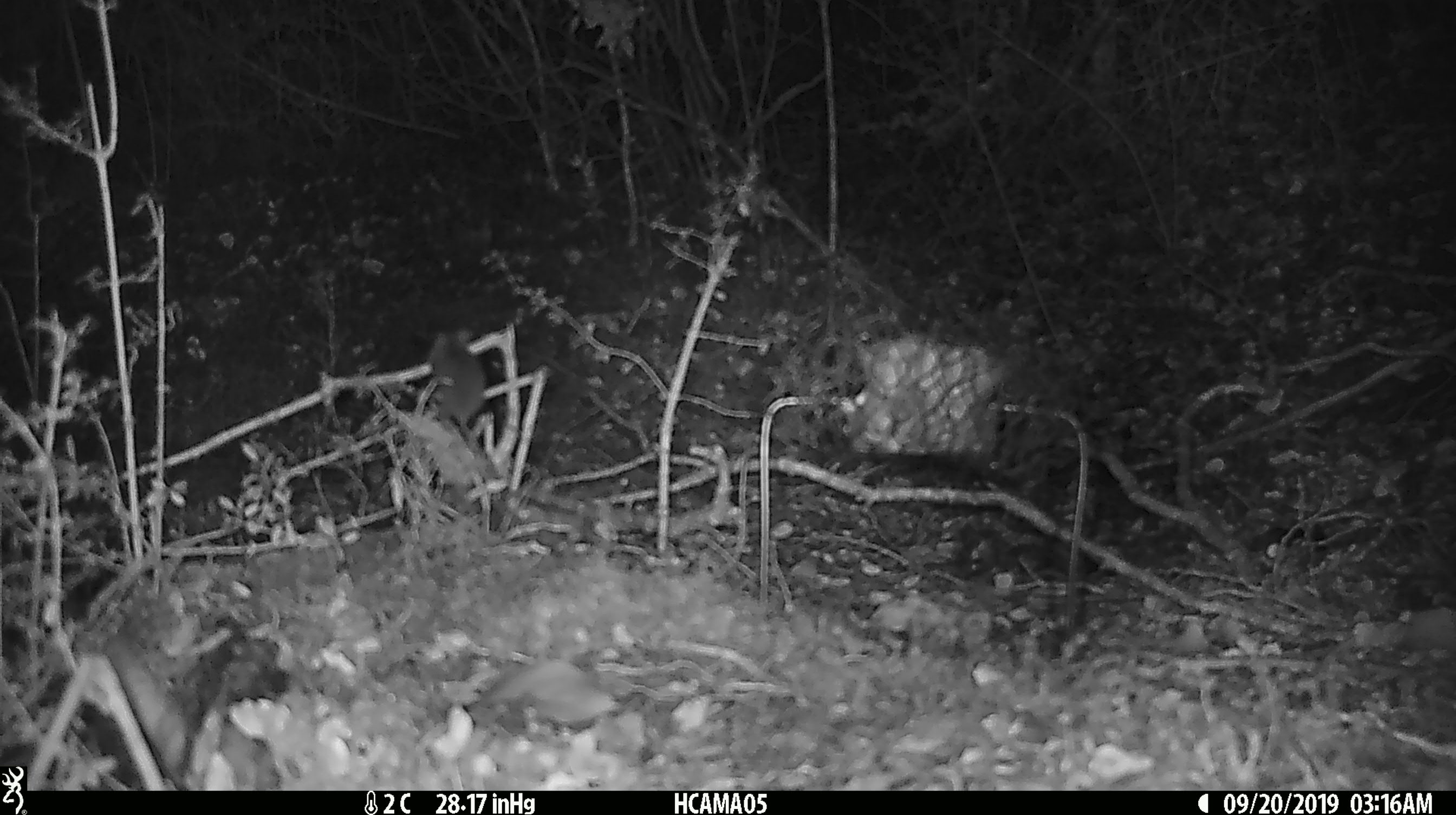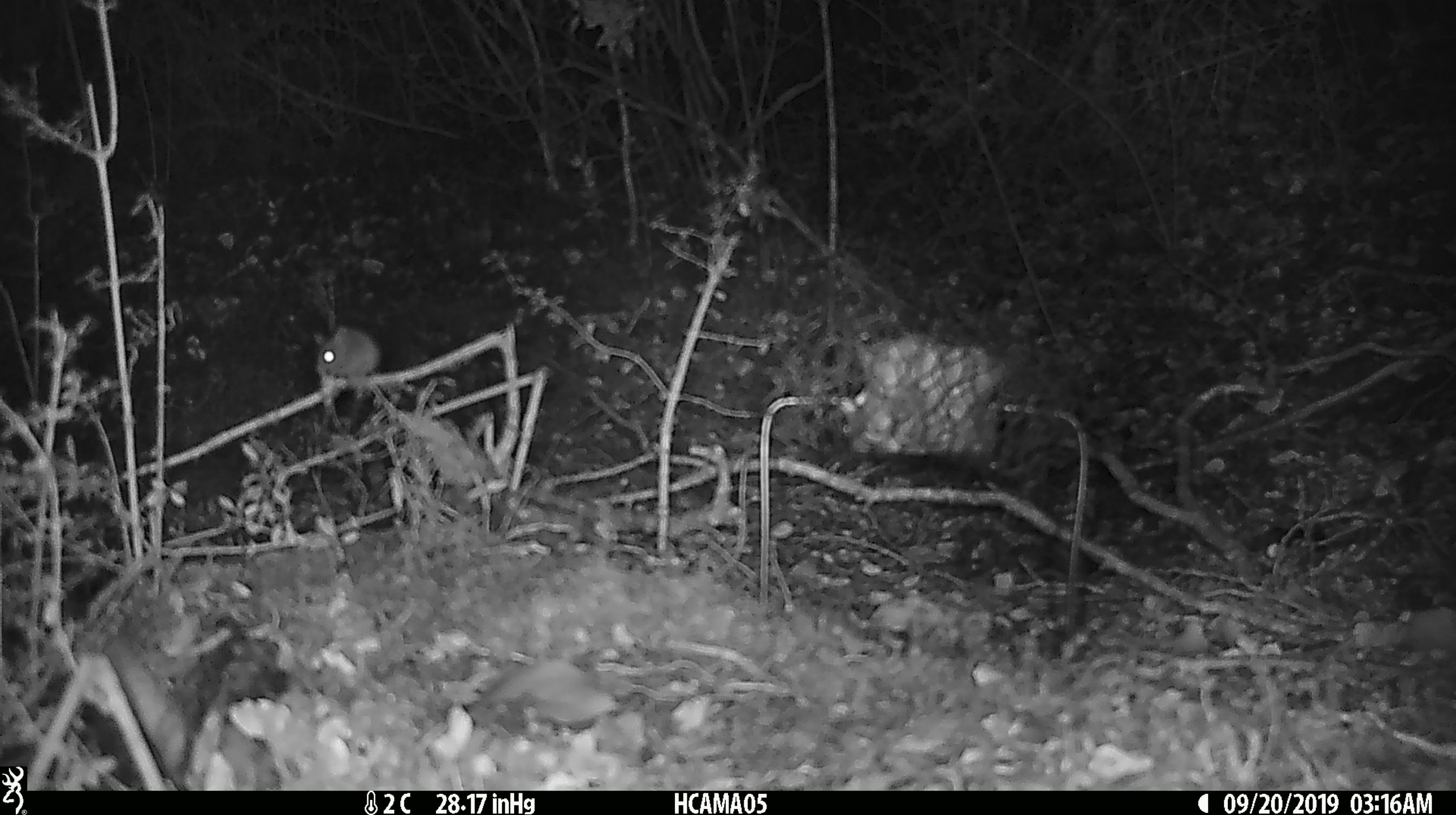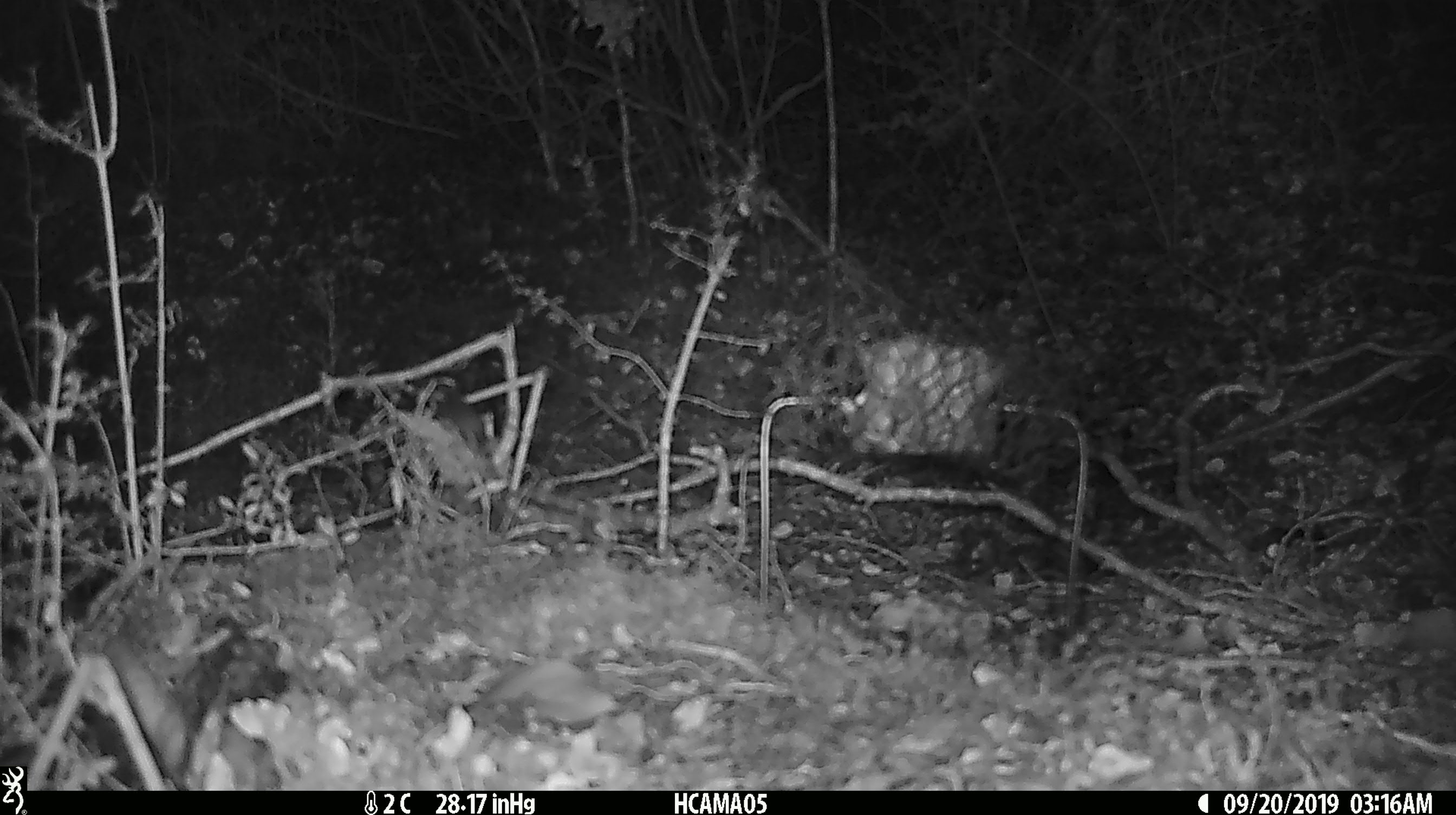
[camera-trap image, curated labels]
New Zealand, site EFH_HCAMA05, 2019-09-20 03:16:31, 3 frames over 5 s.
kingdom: Animalia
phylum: Chordata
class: Mammalia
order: Rodentia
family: Muridae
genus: Mus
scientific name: Mus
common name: mouse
Mouse (Mus).